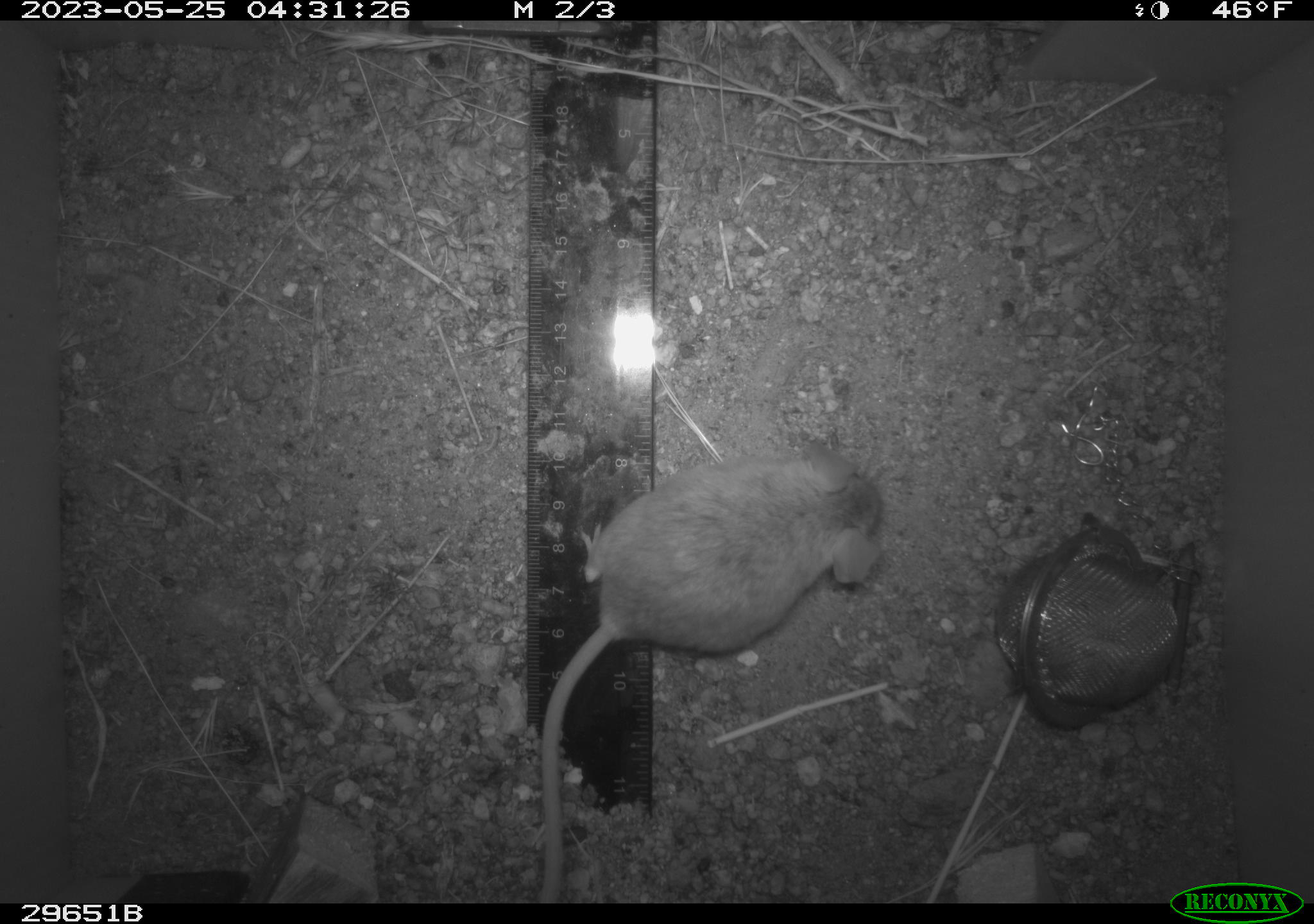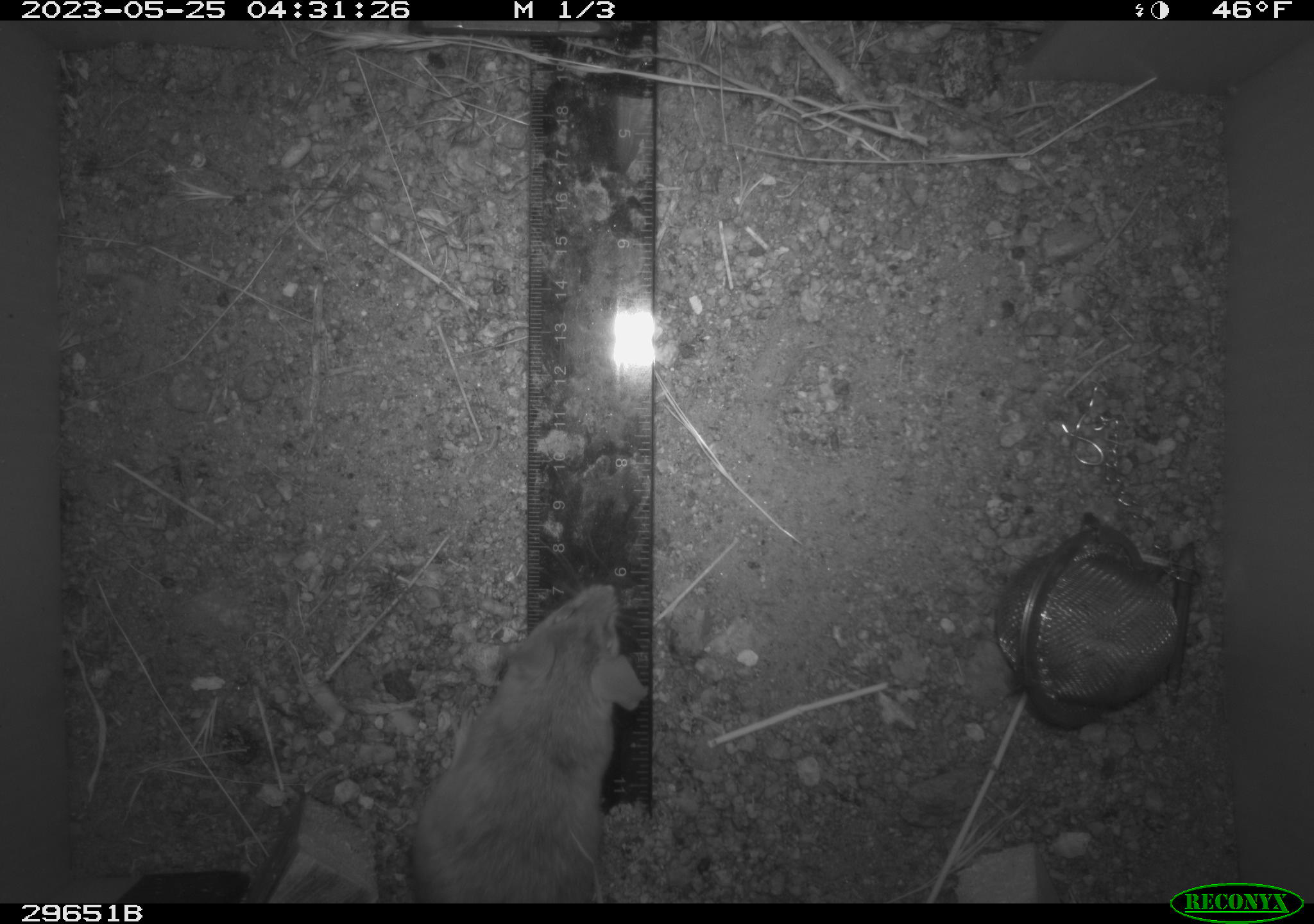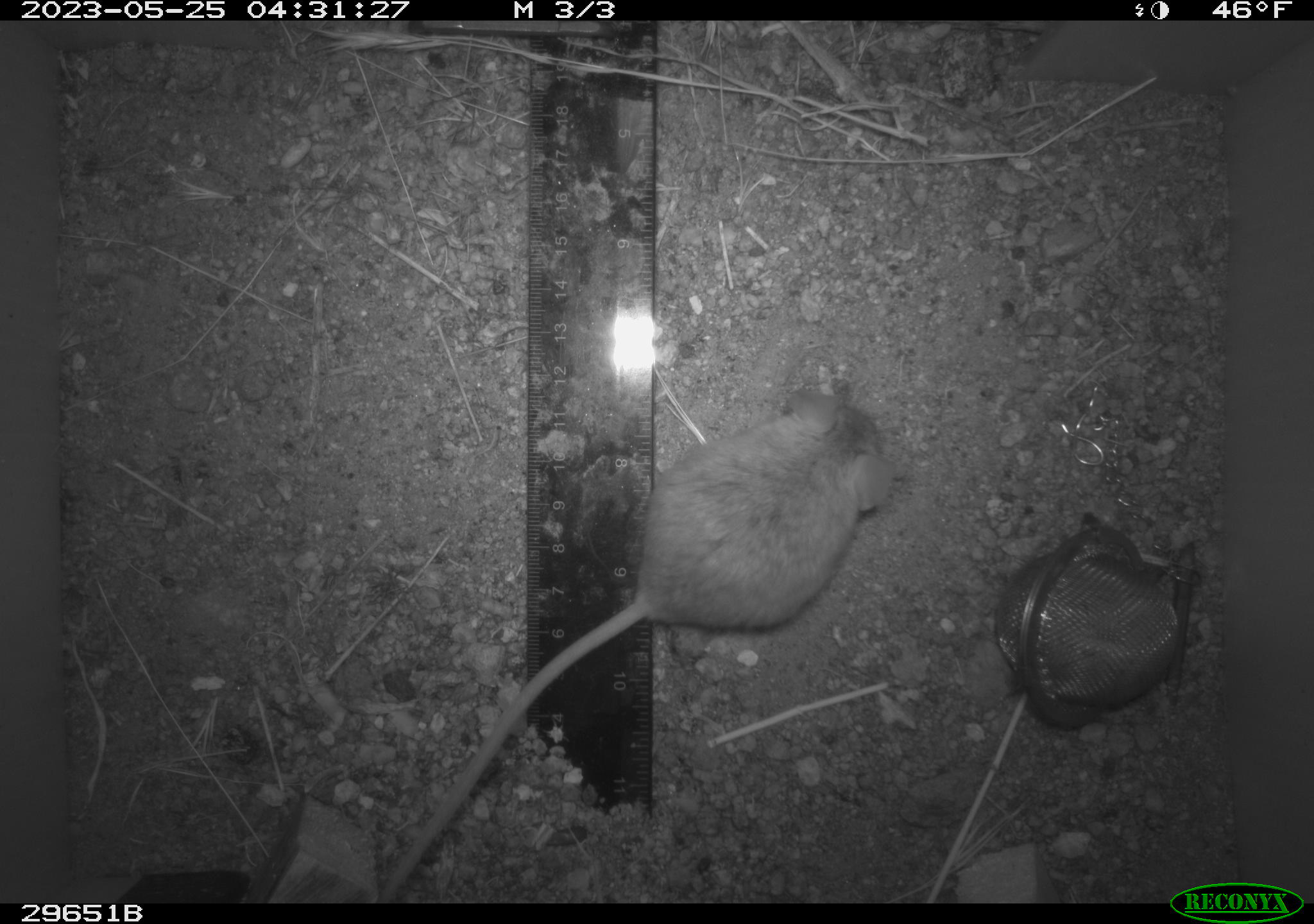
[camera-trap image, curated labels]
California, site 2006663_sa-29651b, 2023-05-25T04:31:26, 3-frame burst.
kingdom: Animalia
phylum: Chordata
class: Mammalia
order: Rodentia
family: Cricetidae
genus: Peromyscus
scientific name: Peromyscus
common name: deer mice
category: peromyscus species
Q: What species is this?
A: Peromyscus species (deer mice) (Peromyscus).